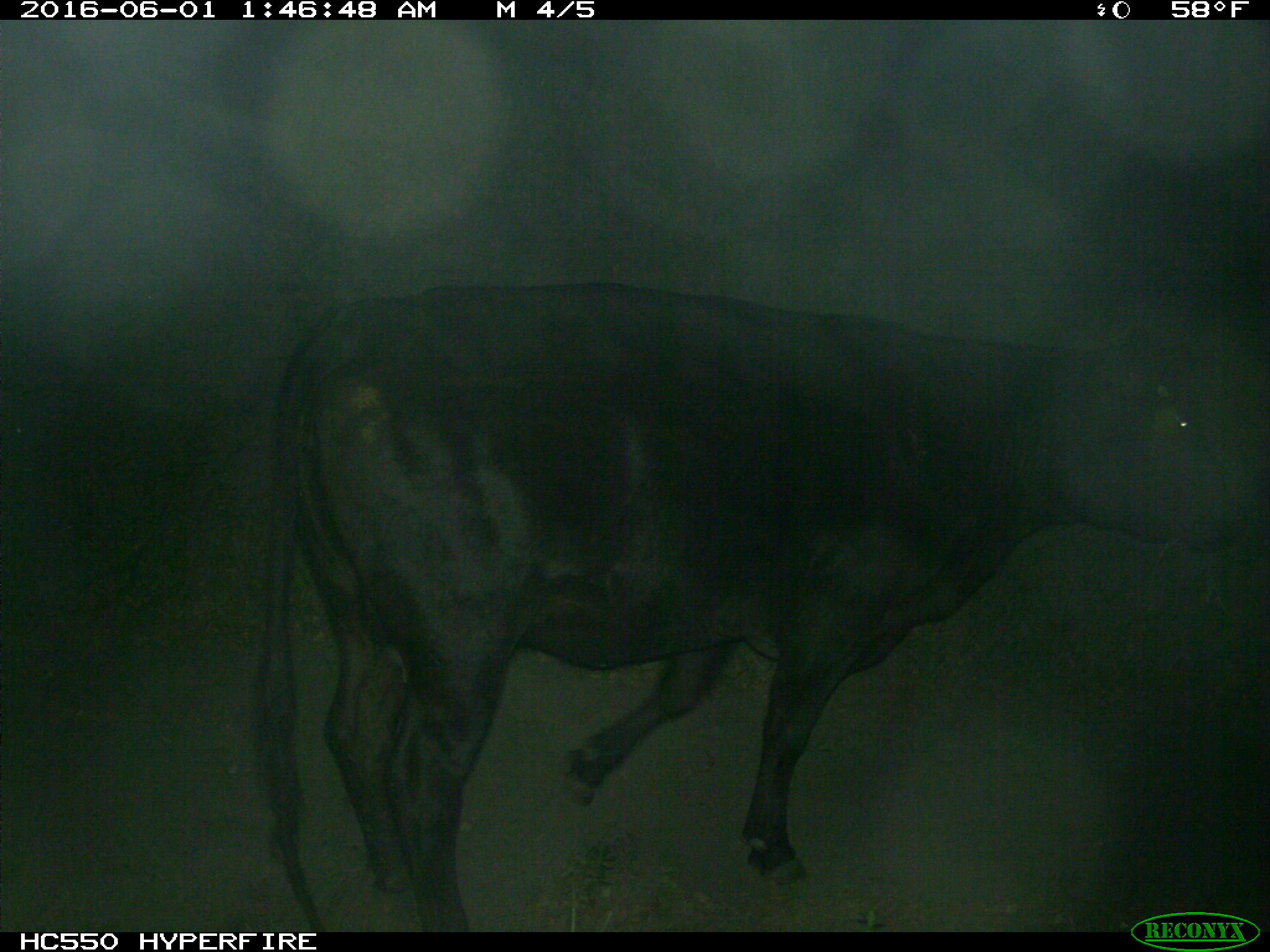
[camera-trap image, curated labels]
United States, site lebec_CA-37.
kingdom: Animalia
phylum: Chordata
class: Mammalia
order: Artiodactyla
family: Bovidae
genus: Bos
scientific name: Bos taurus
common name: domestic cow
Bos taurus (domestic cow).